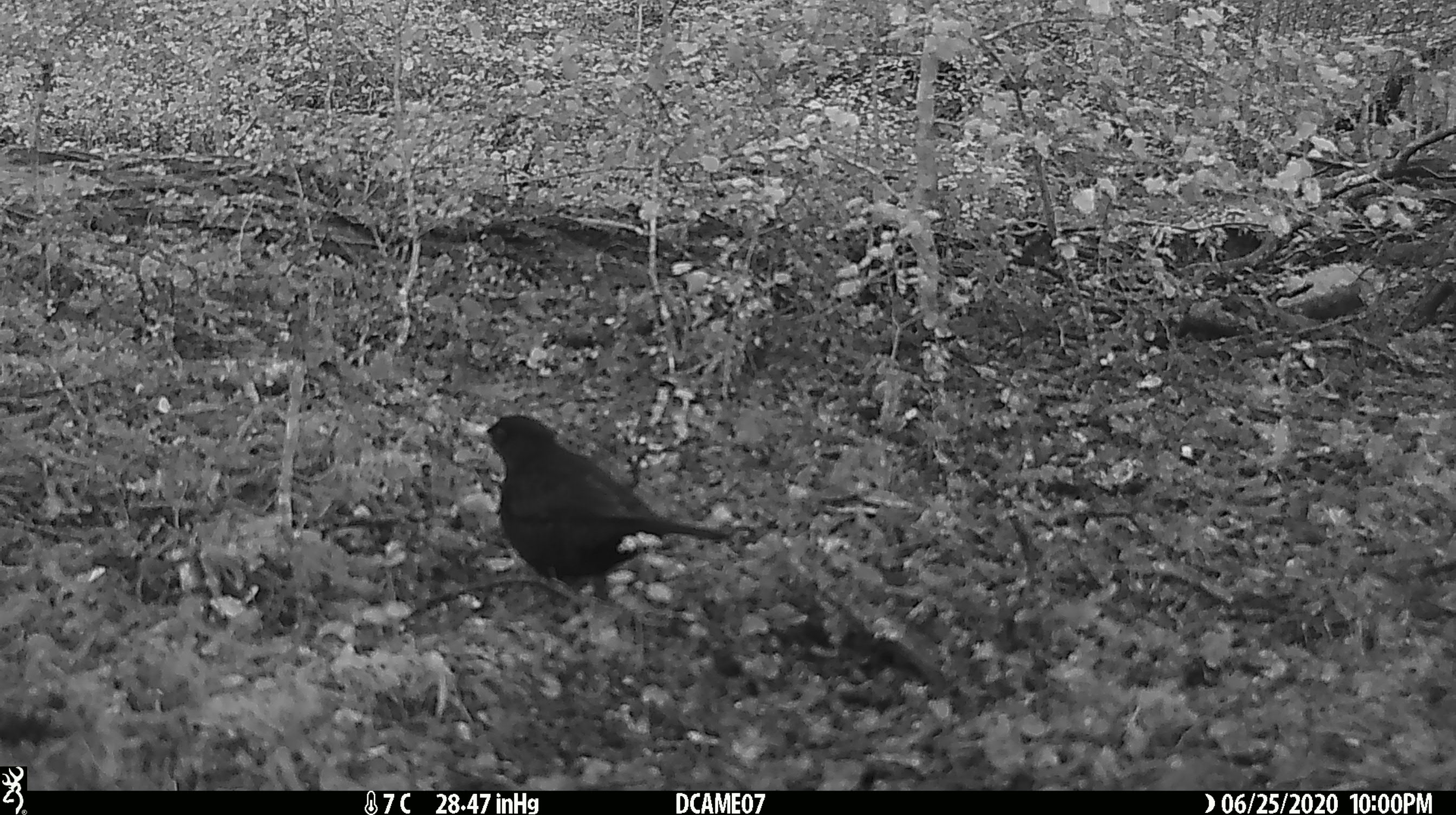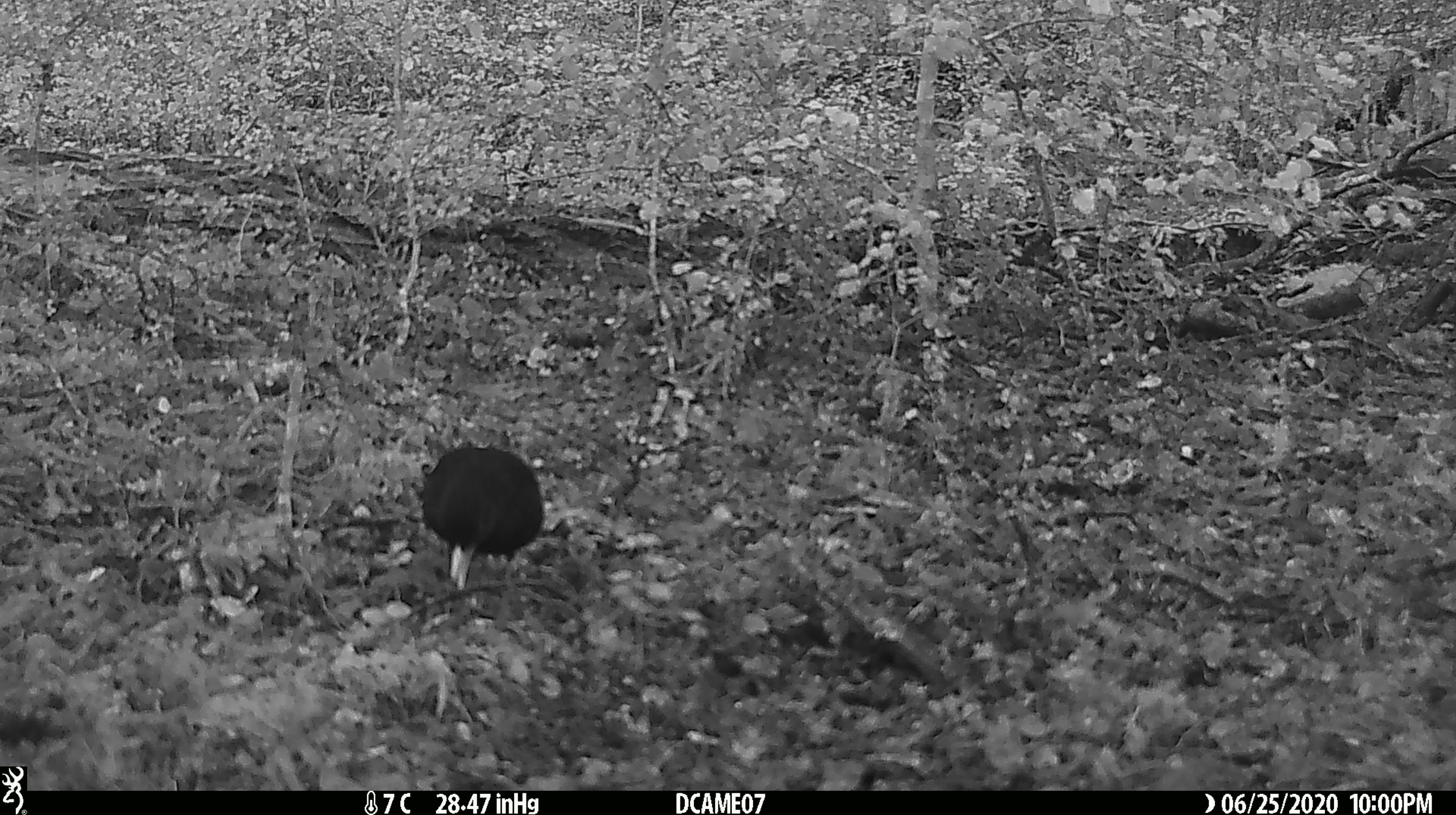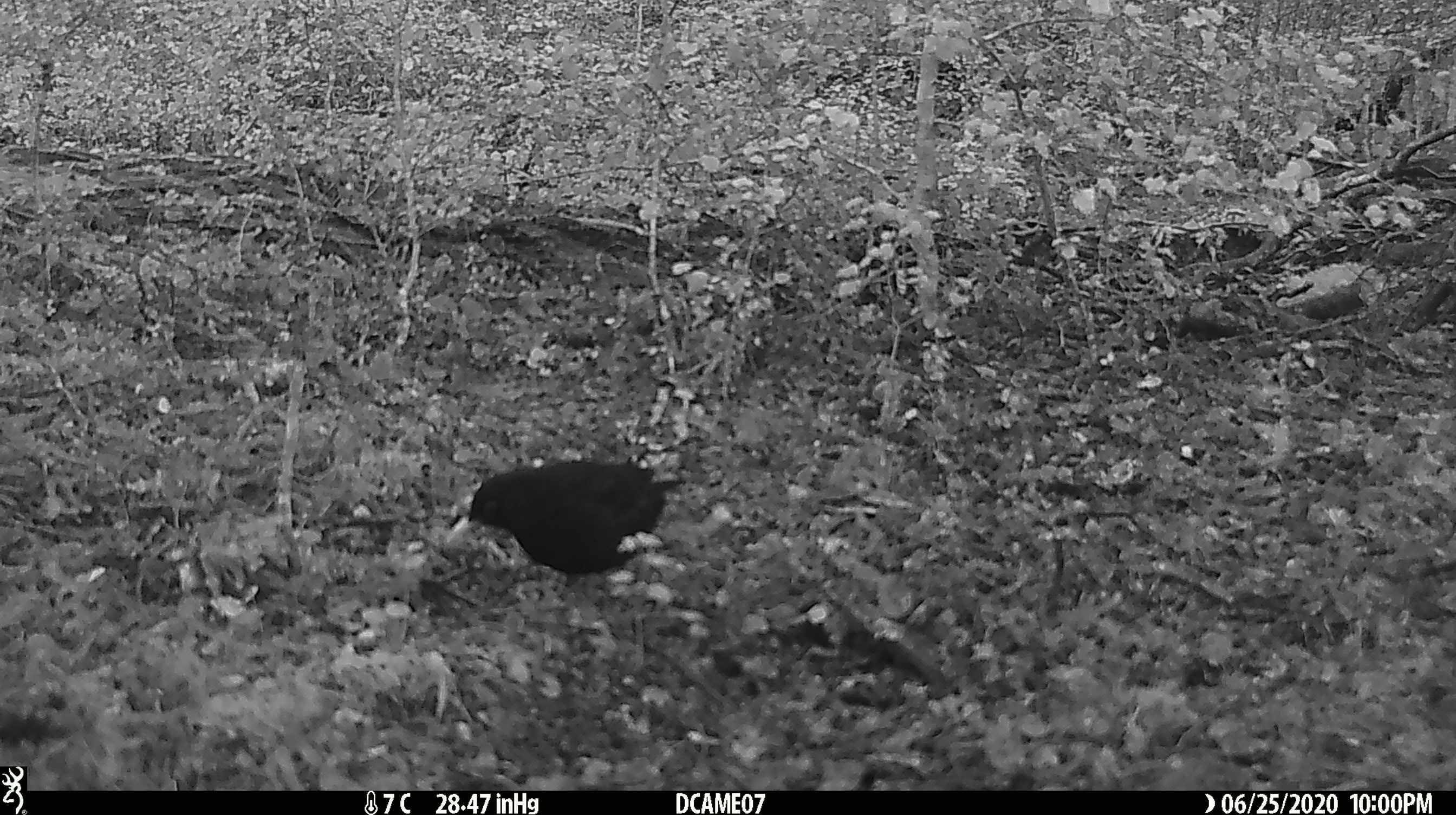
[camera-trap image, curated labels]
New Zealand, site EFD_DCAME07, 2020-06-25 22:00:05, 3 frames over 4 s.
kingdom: Animalia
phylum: Chordata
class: Aves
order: Passeriformes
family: Turdidae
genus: Turdus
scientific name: Turdus merula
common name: eurasian blackbird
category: blackbird